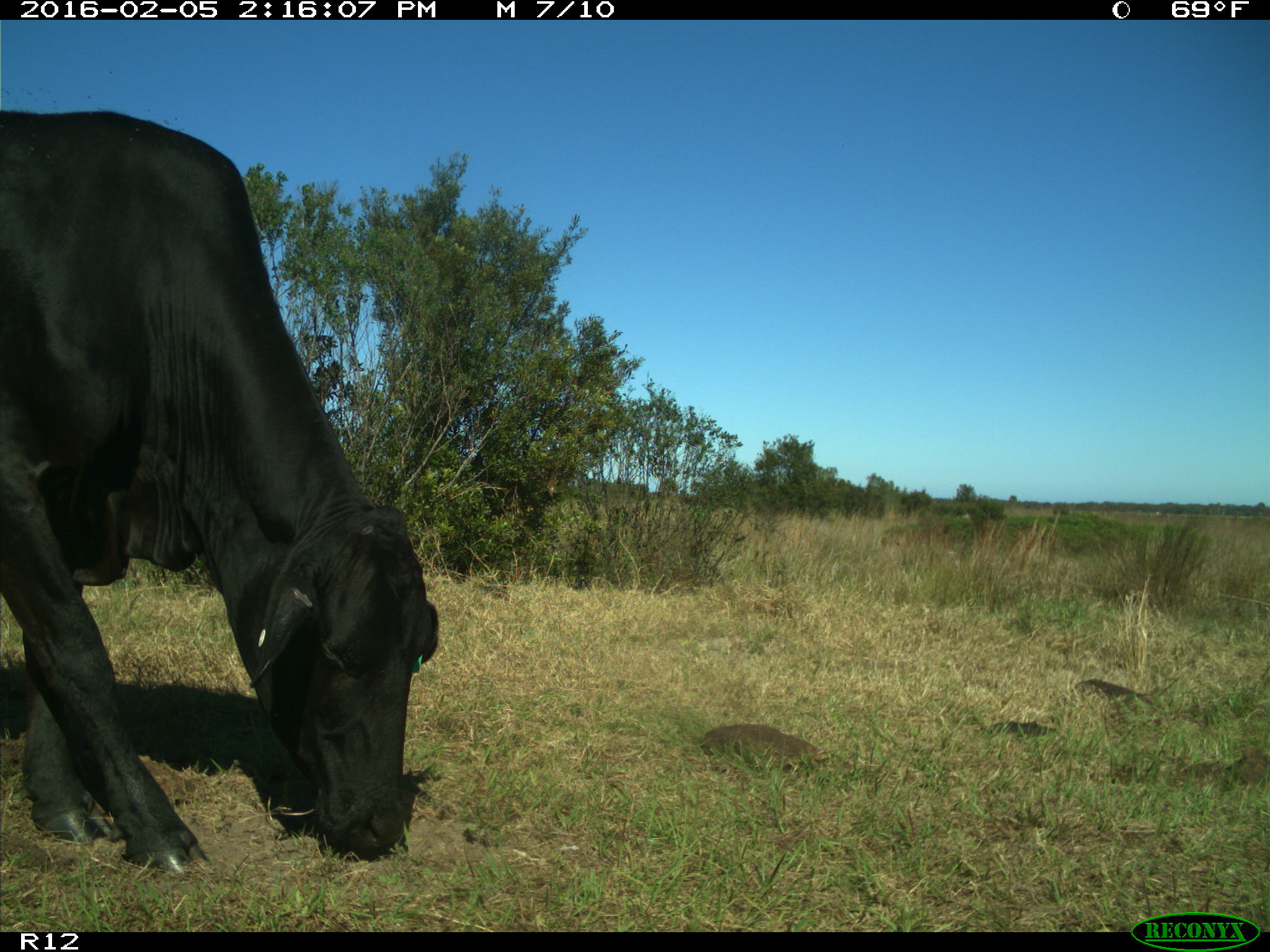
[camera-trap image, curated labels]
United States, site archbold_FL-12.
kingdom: Animalia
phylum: Chordata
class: Mammalia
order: Artiodactyla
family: Bovidae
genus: Bos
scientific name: Bos taurus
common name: domestic cow